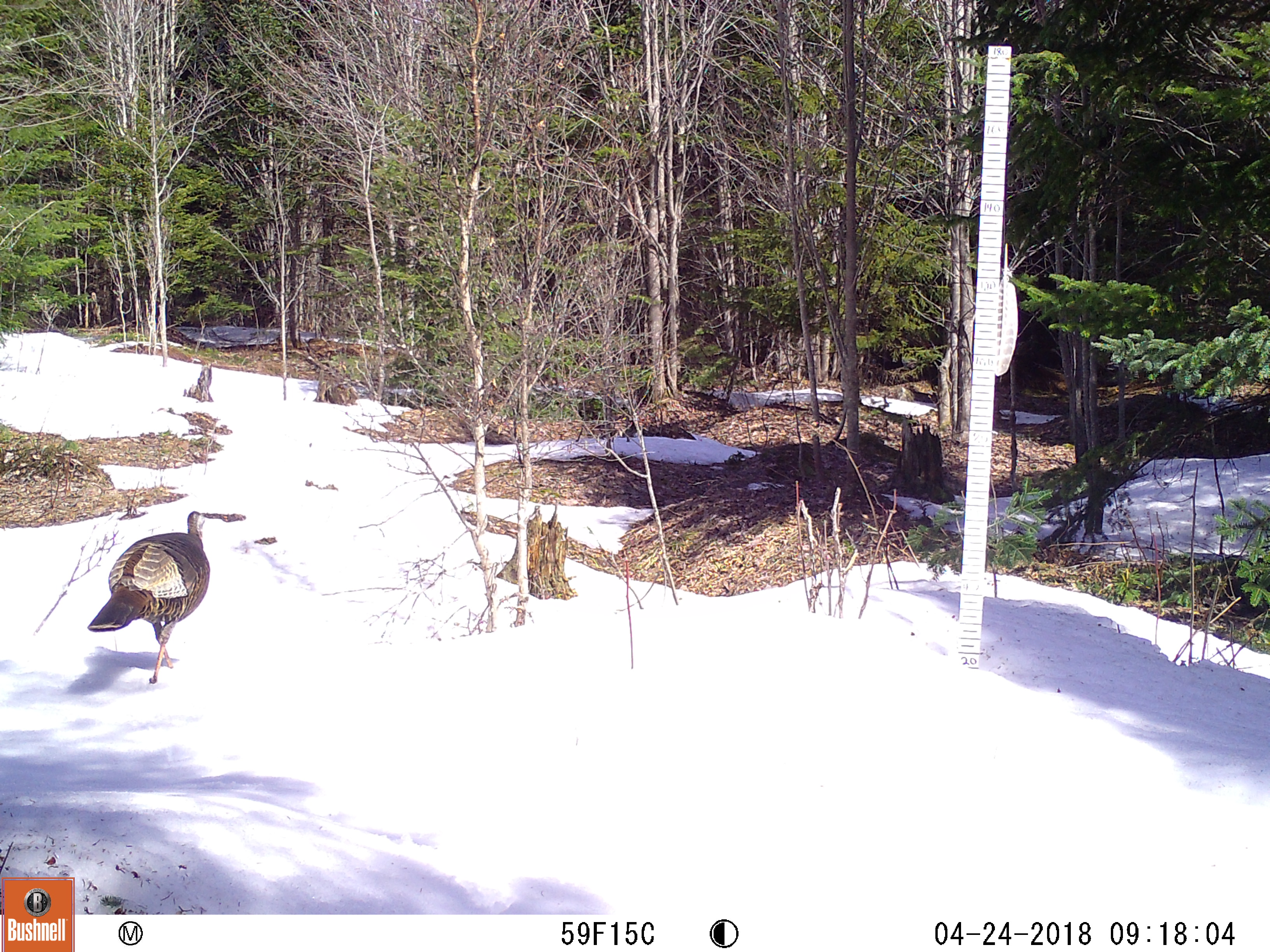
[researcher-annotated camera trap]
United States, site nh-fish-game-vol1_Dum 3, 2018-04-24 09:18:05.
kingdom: Animalia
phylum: Chordata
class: Aves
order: Galliformes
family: Phasianidae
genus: Meleagris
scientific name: Meleagris gallopavo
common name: wild turkey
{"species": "wild turkey (Meleagris gallopavo)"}